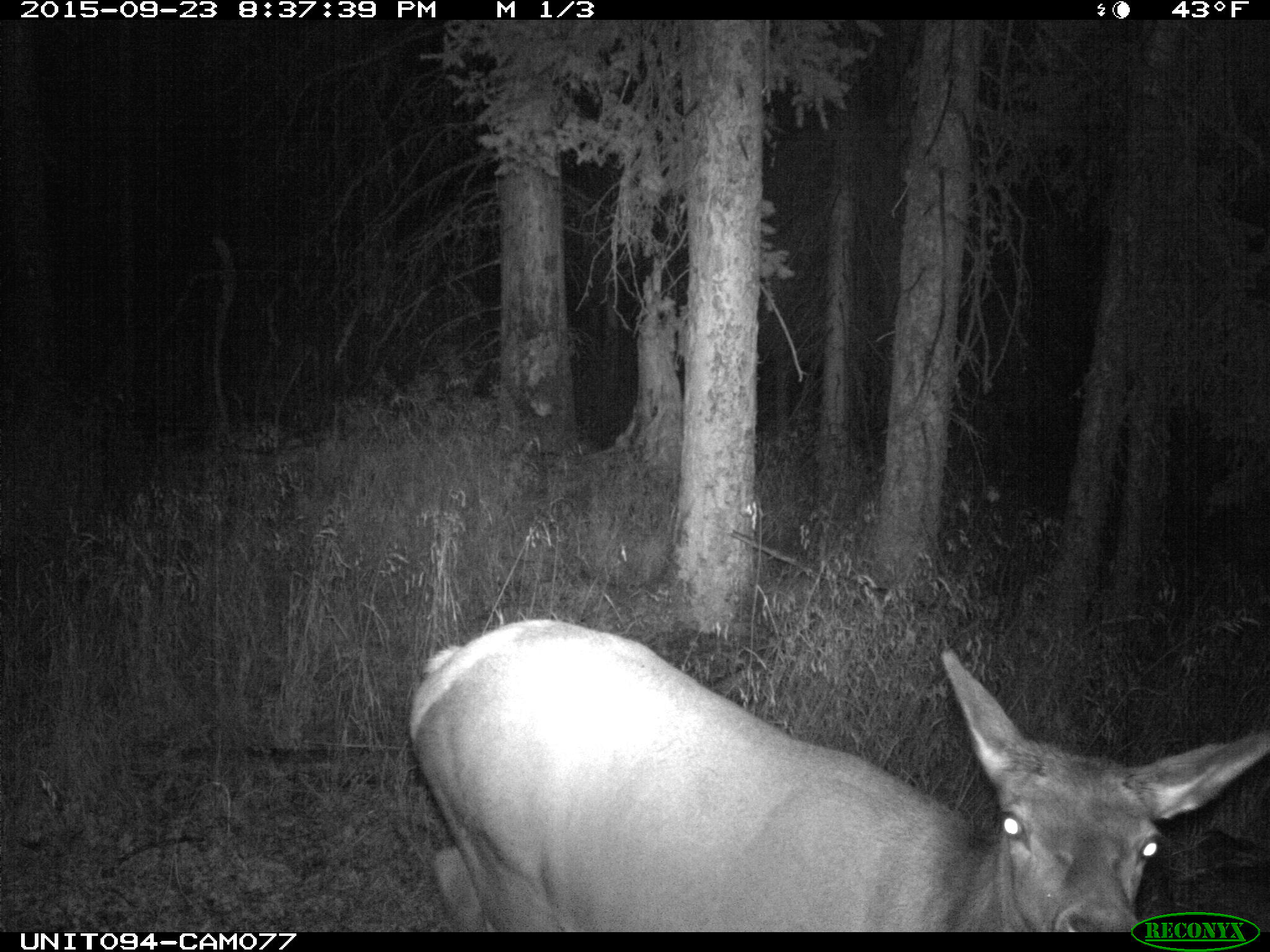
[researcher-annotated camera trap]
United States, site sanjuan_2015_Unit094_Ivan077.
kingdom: Animalia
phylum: Chordata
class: Mammalia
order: Artiodactyla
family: Cervidae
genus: Cervus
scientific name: Cervus elaphus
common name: red deer